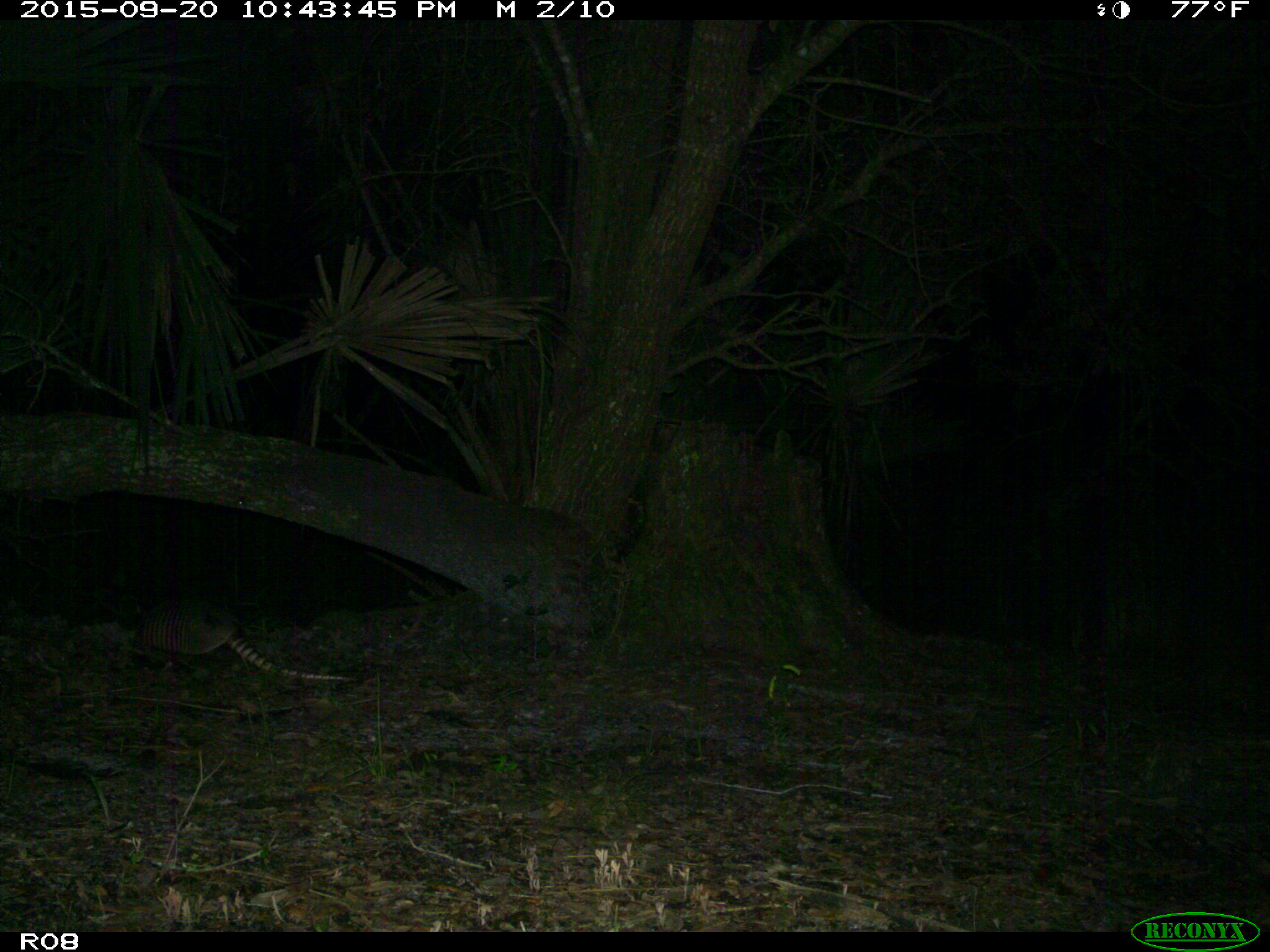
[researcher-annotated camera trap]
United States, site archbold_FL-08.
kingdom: Animalia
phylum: Chordata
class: Mammalia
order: Cingulata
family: Dasypodidae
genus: Dasypus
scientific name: Dasypus novemcinctus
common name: nine-banded armadillo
Dasypus novemcinctus (nine-banded armadillo).